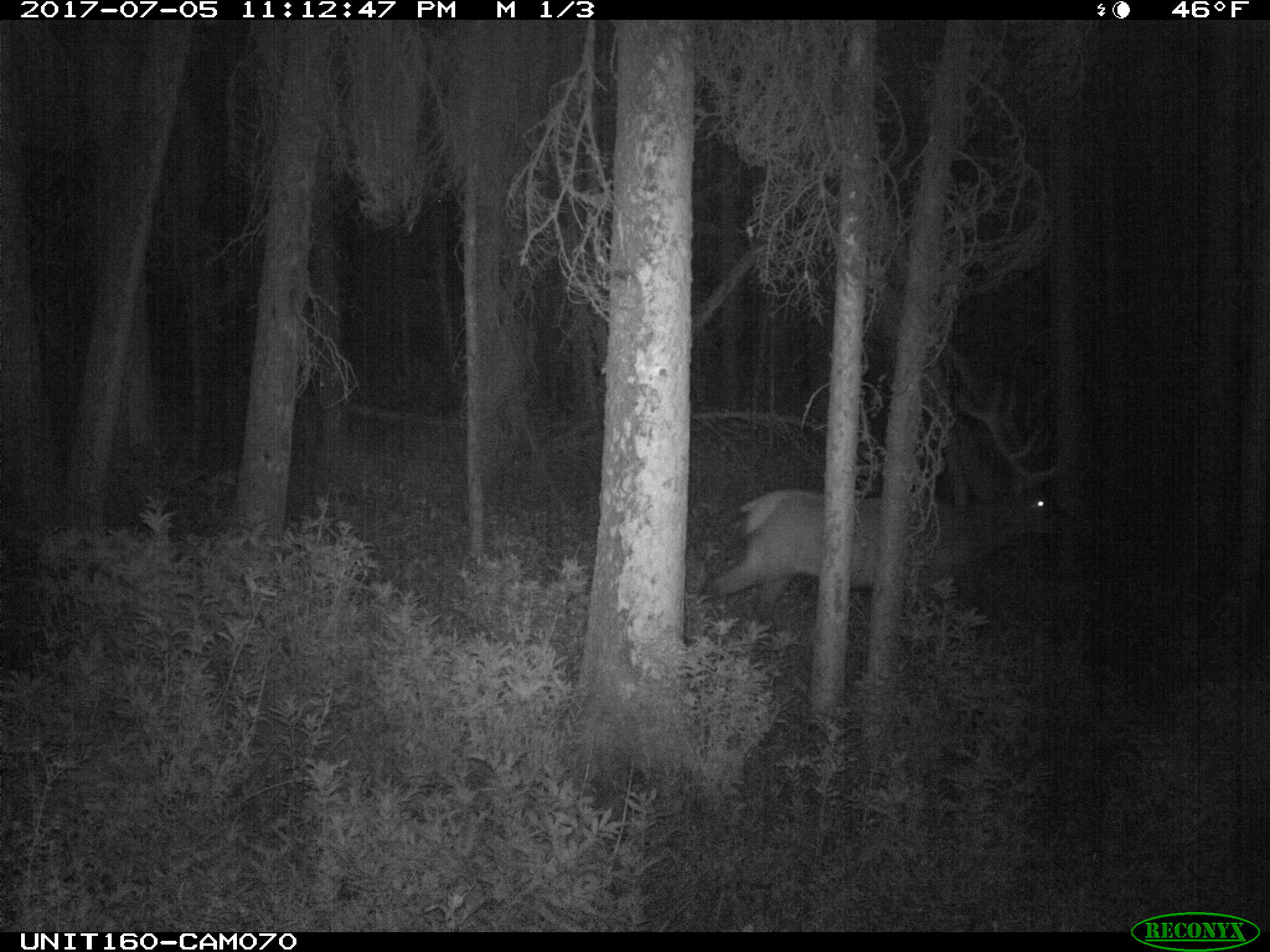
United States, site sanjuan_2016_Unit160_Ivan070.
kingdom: Animalia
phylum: Chordata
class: Mammalia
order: Artiodactyla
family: Cervidae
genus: Cervus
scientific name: Cervus elaphus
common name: red deer